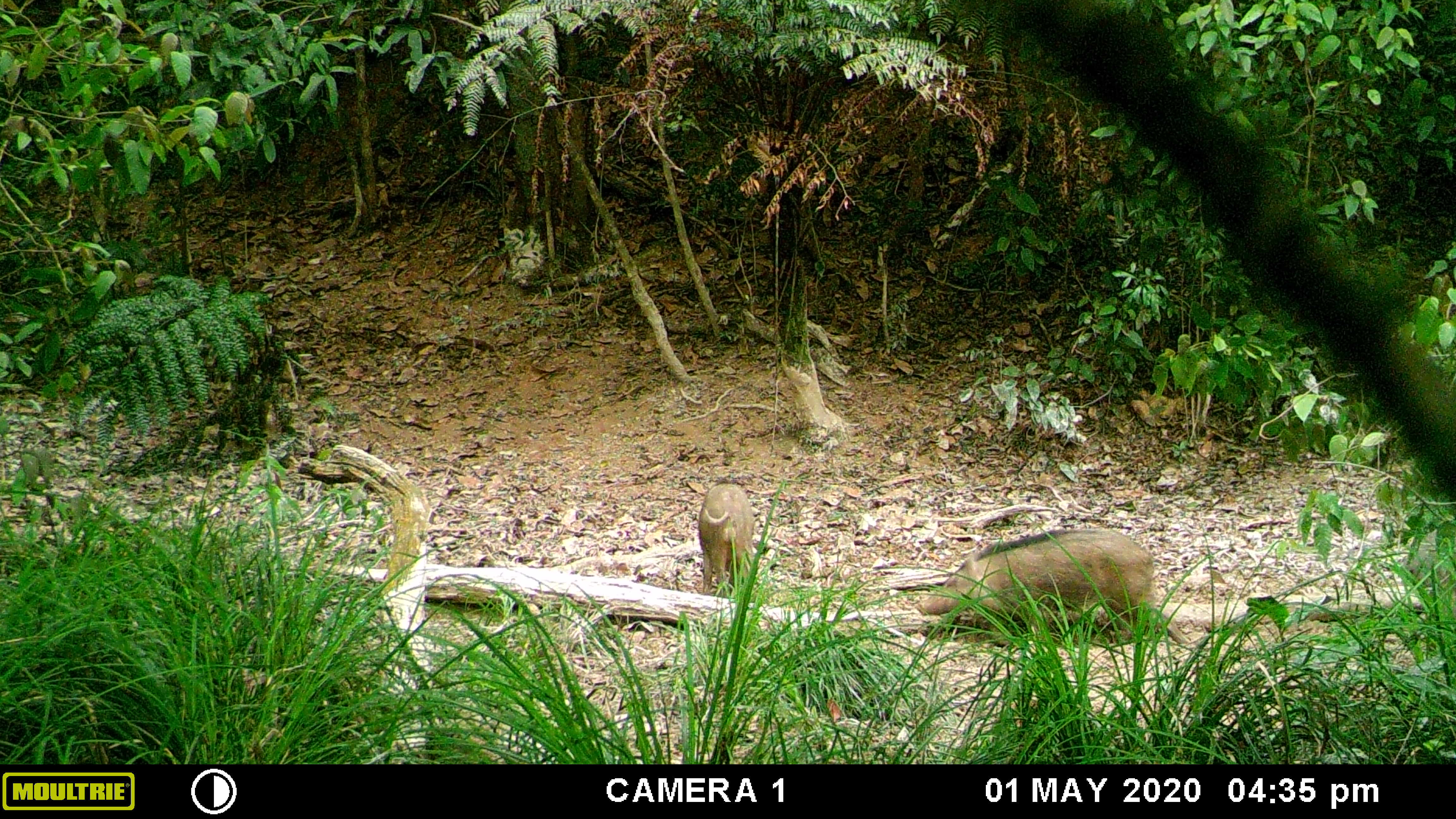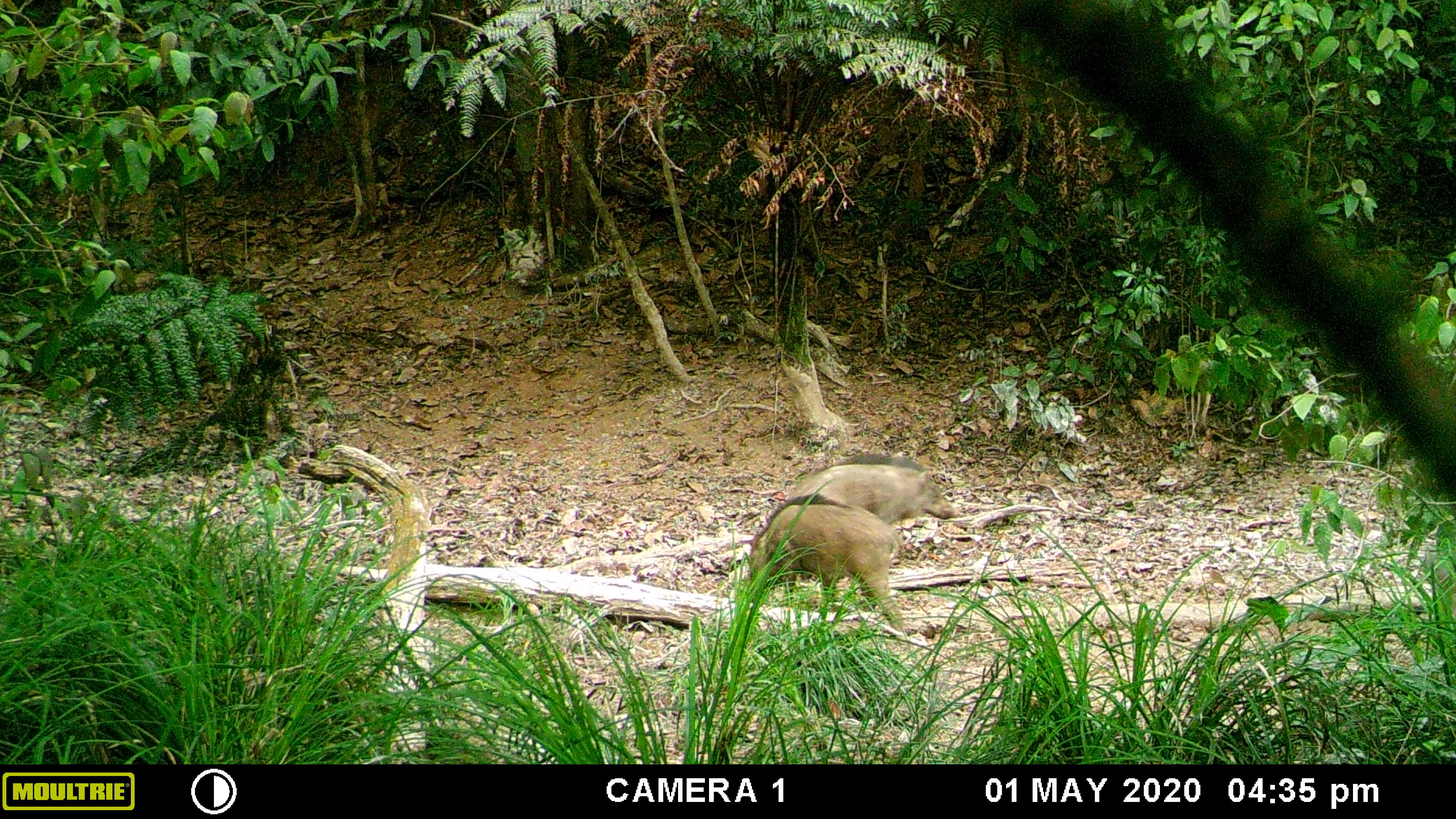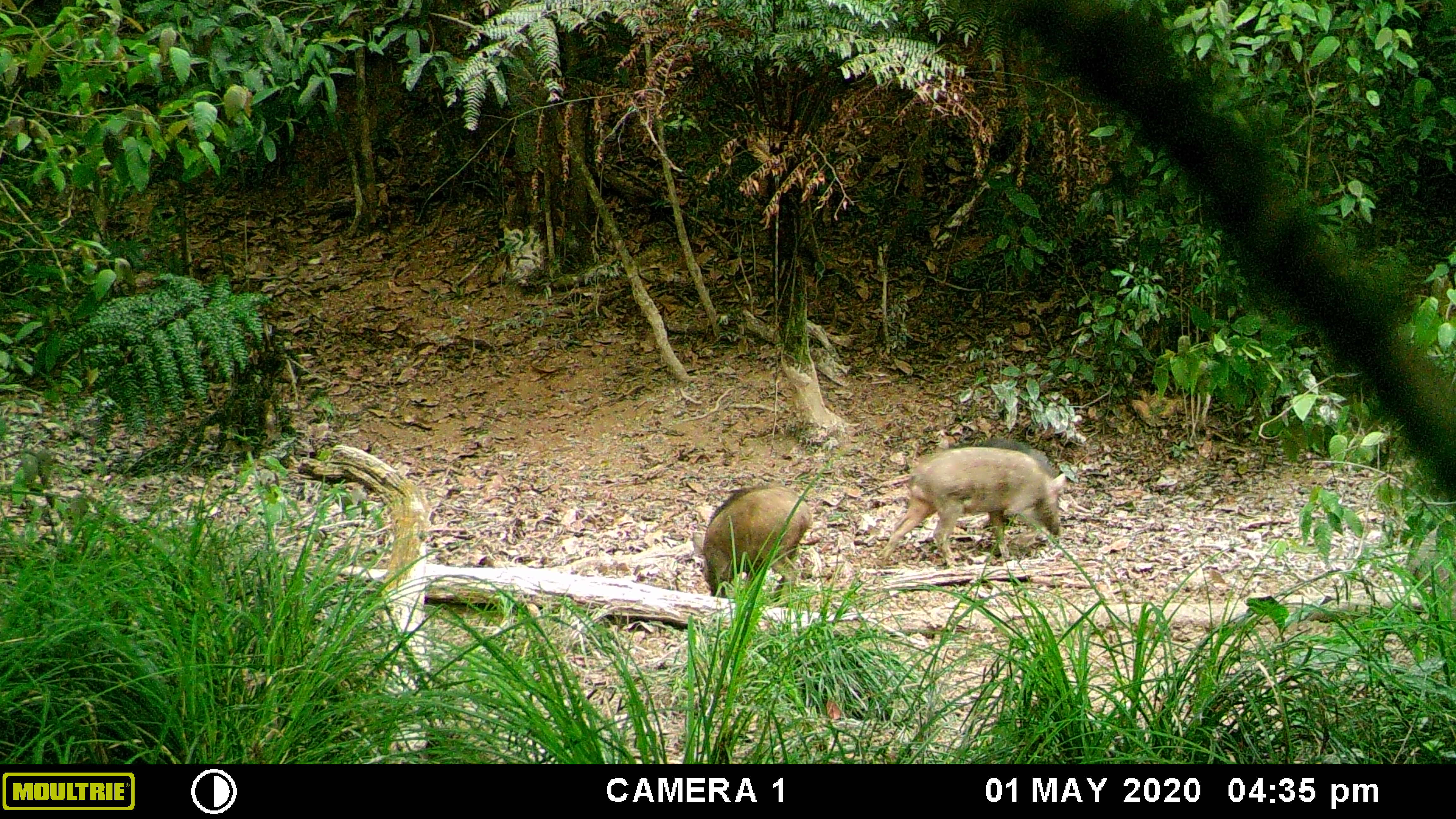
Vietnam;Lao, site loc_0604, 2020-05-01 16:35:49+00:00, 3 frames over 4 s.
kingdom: Animalia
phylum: Chordata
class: Mammalia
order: Artiodactyla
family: Suidae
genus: Sus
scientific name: Sus scrofa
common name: eurasian wild pig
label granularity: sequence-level